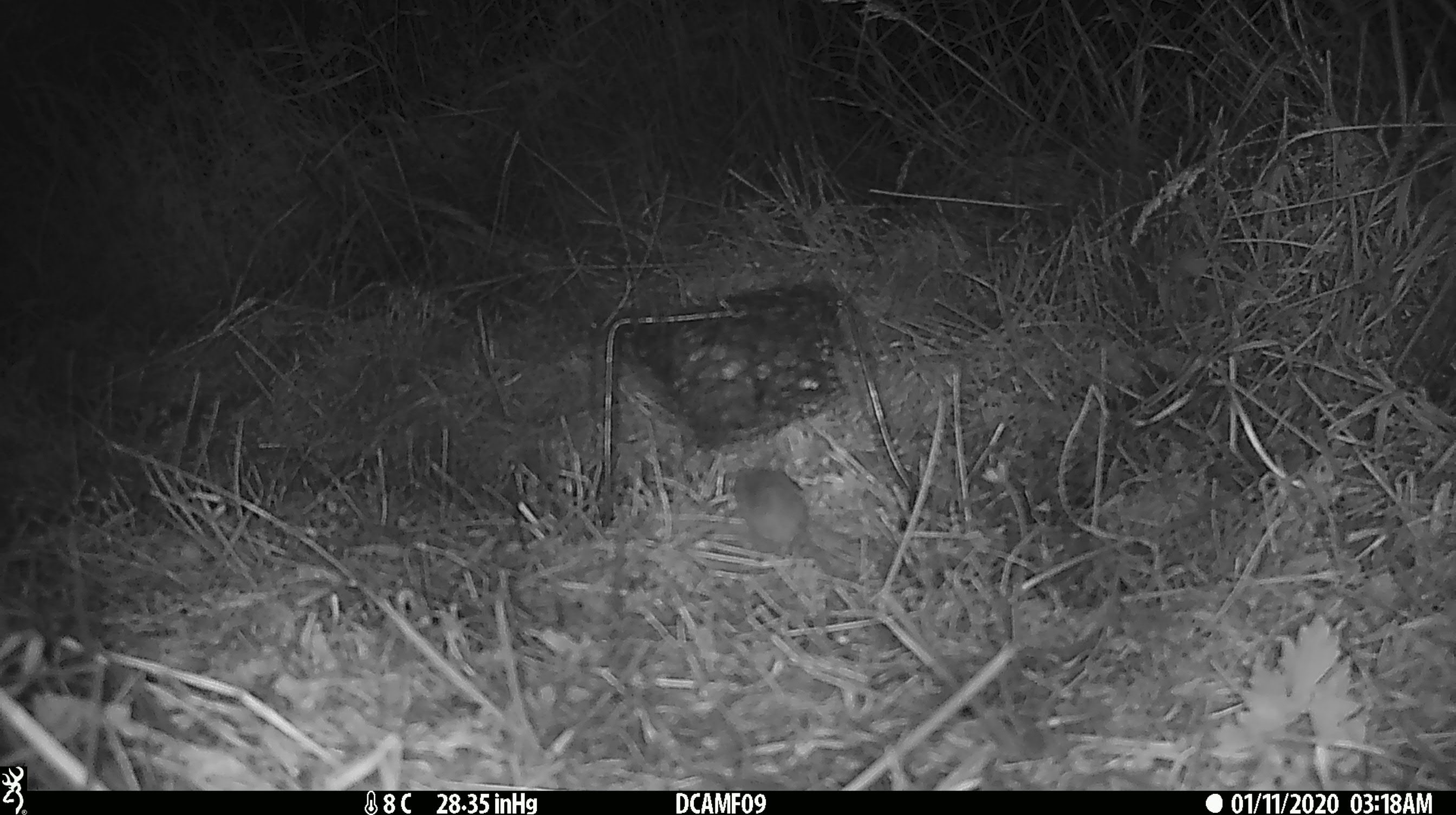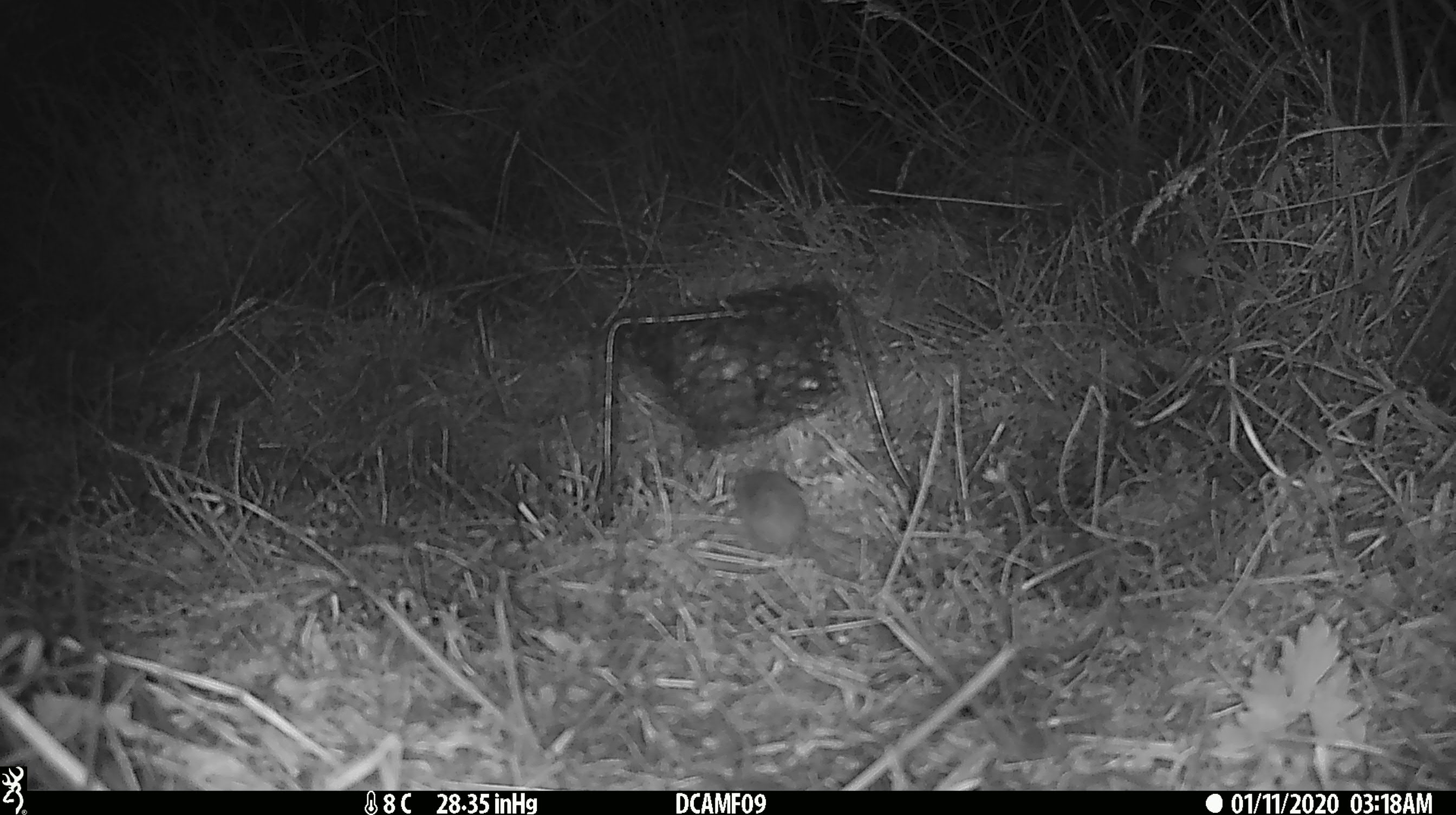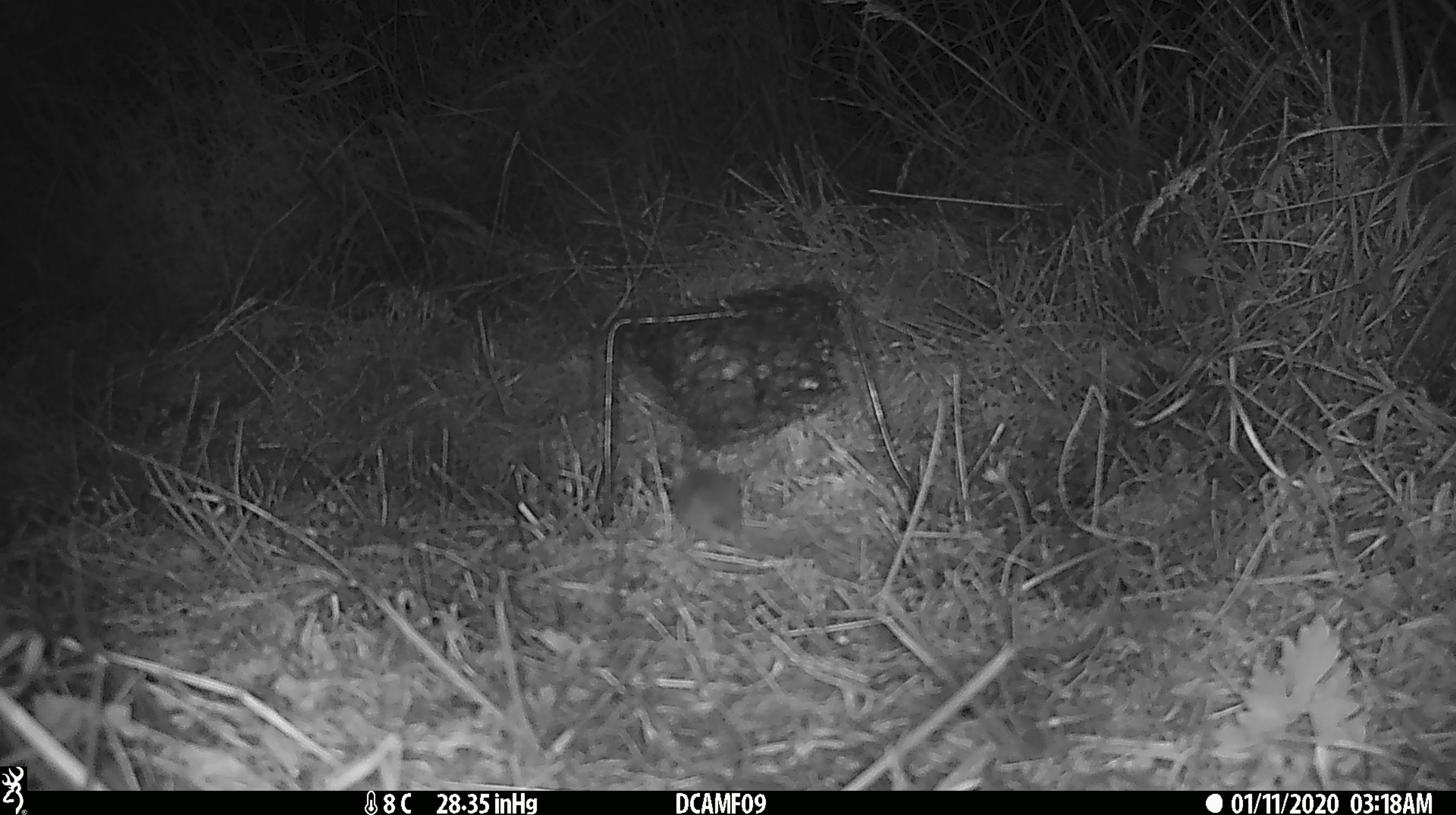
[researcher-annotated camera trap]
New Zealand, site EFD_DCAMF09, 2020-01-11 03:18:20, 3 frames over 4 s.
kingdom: Animalia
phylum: Chordata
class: Mammalia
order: Rodentia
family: Muridae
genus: Mus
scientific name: Mus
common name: mouse